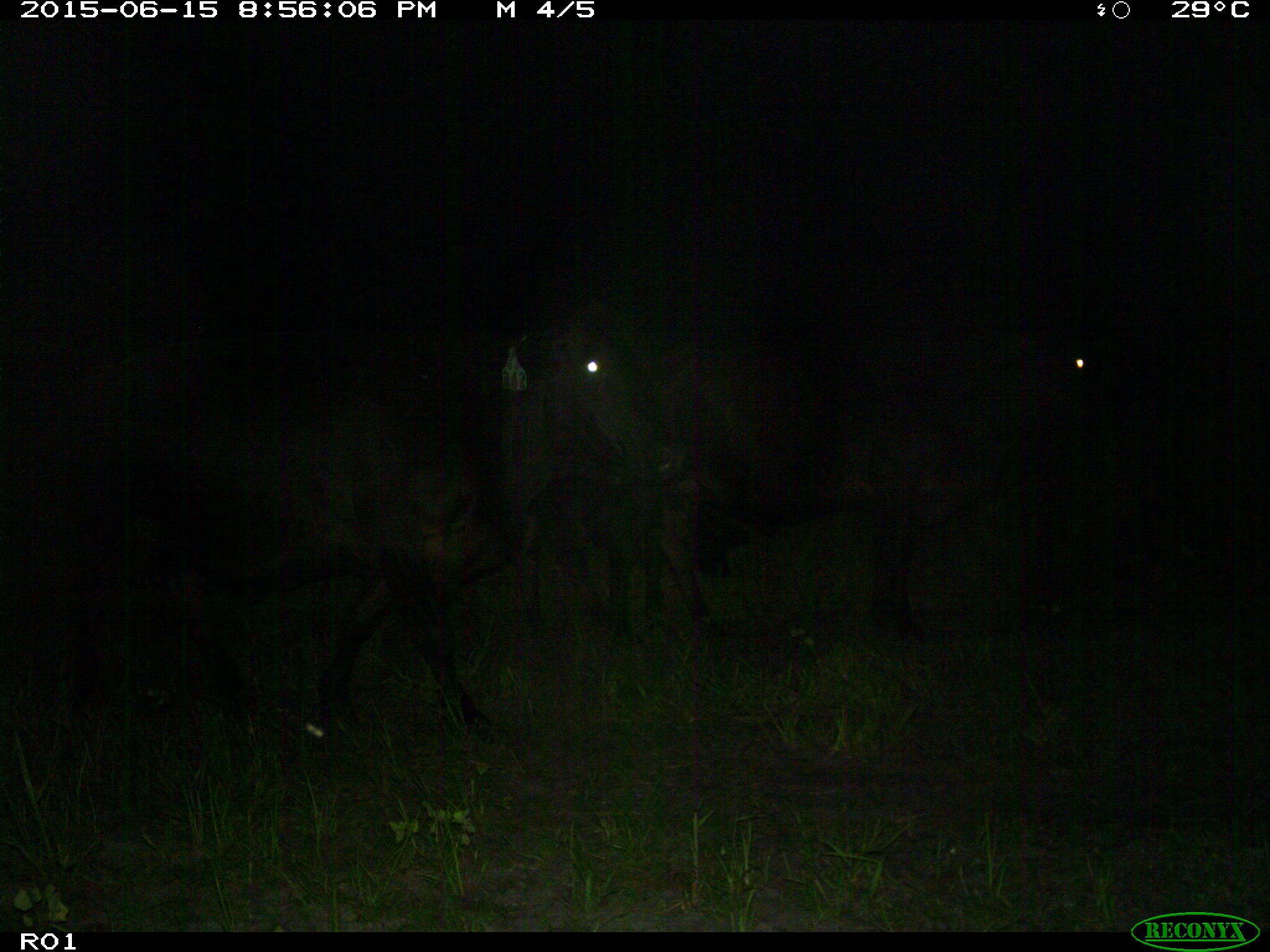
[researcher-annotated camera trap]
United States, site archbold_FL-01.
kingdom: Animalia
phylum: Chordata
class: Mammalia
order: Artiodactyla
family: Bovidae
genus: Bos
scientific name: Bos taurus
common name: domestic cow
Bos taurus (domestic cow).